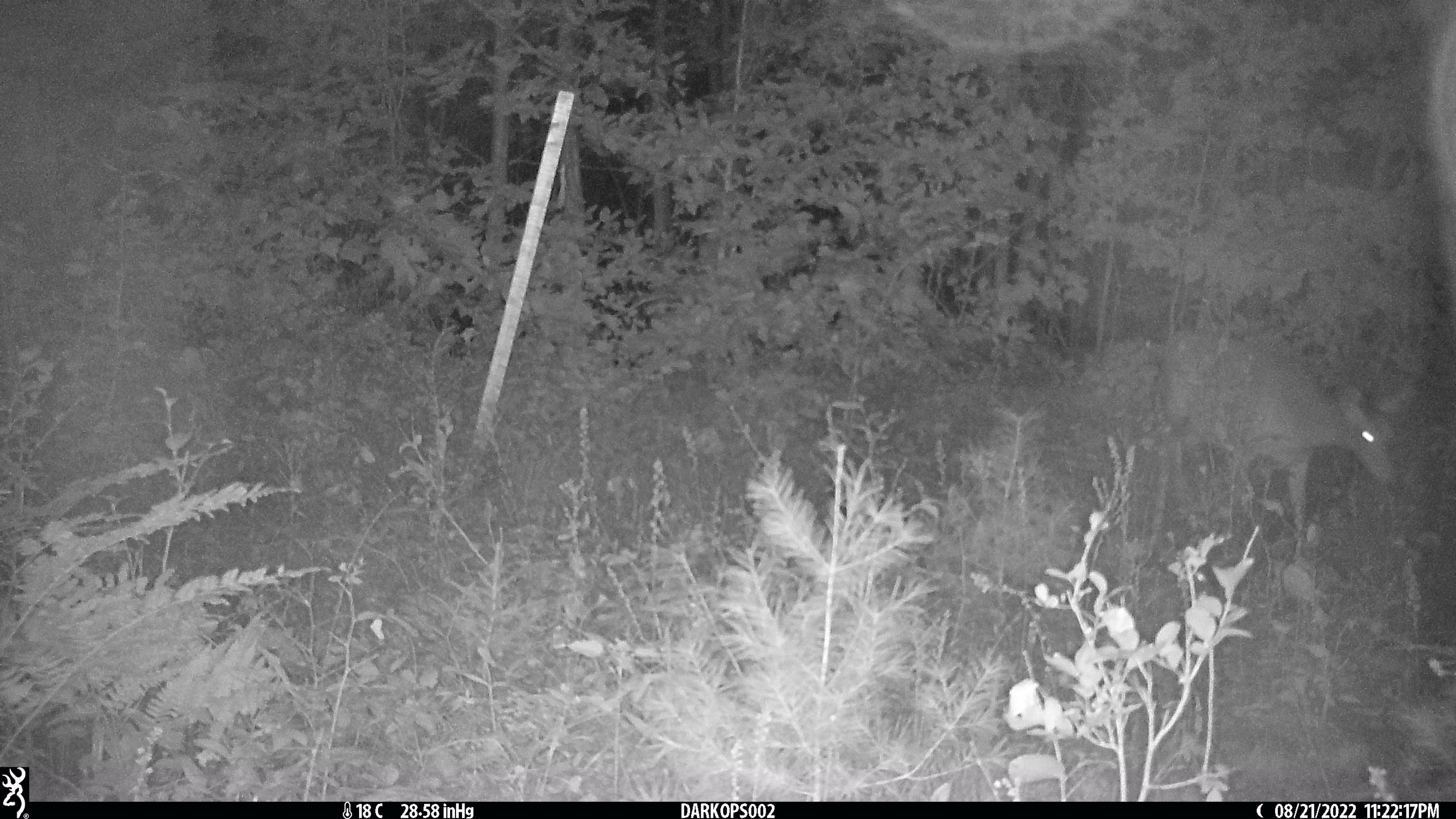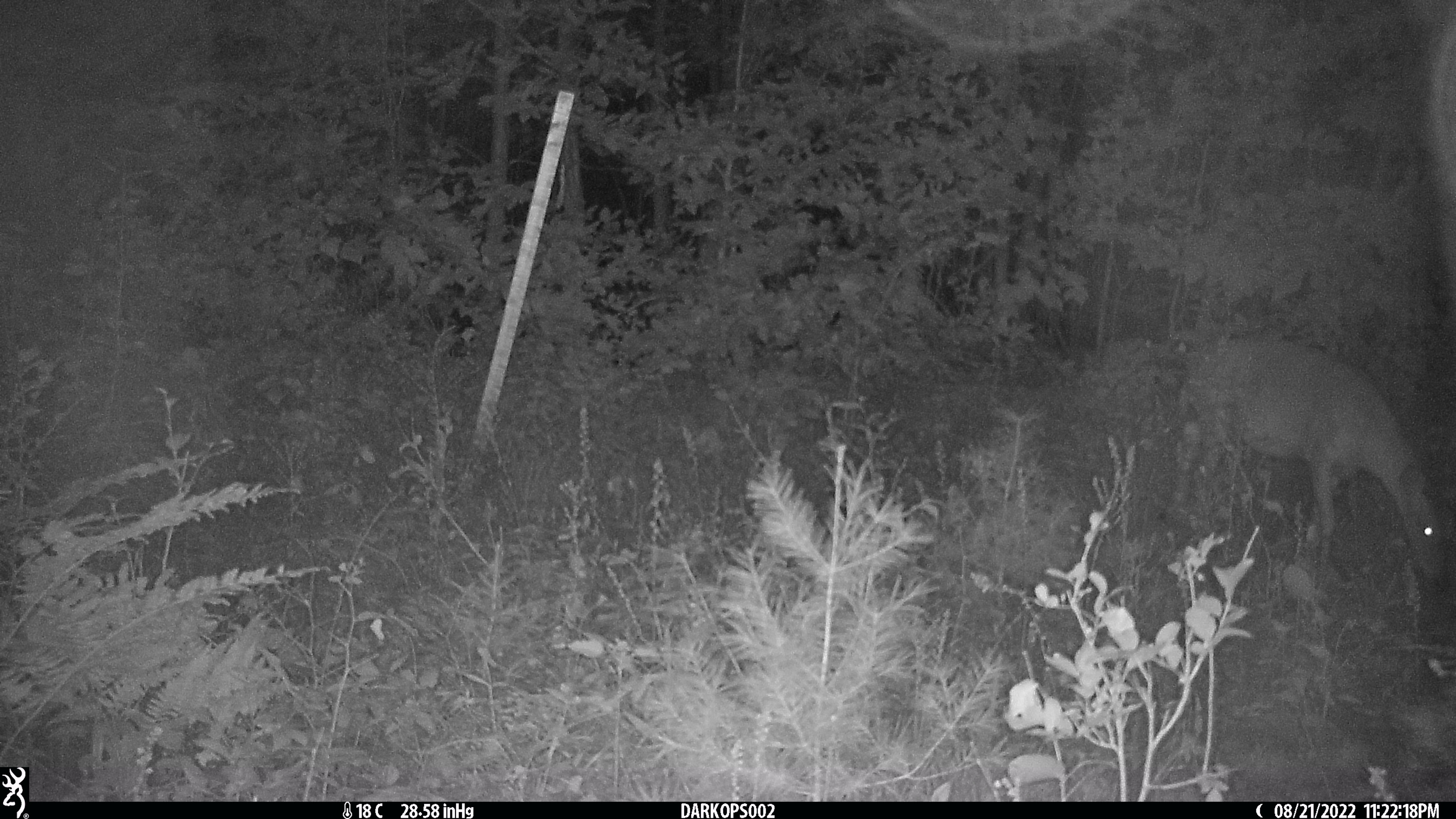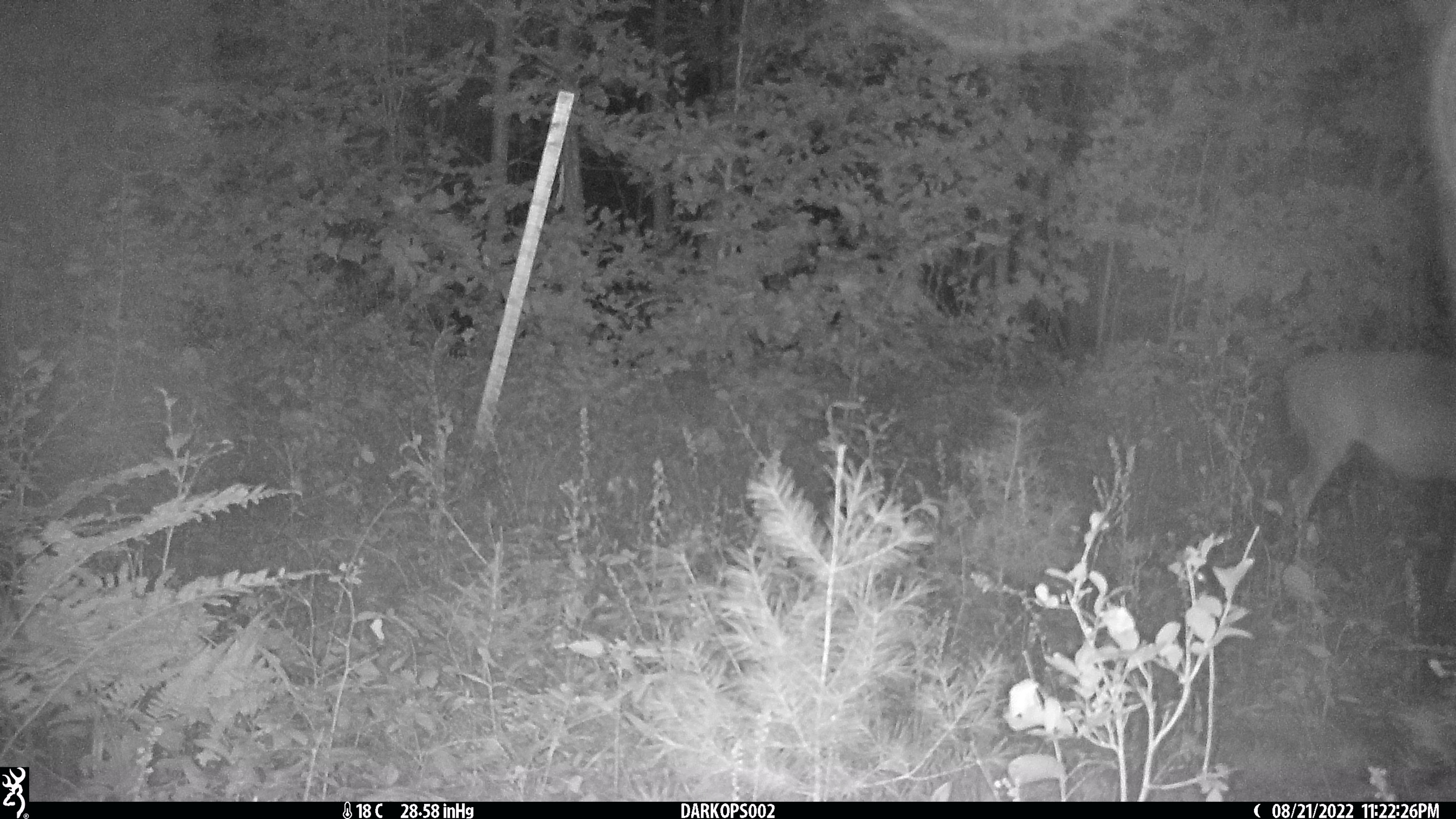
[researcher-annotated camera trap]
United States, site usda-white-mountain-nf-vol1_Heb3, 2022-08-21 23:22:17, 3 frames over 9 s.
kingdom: Animalia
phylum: Chordata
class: Mammalia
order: Artiodactyla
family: Cervidae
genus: Odocoileus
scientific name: Odocoileus virginianus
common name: white-tailed deer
White-tailed deer (Odocoileus virginianus).